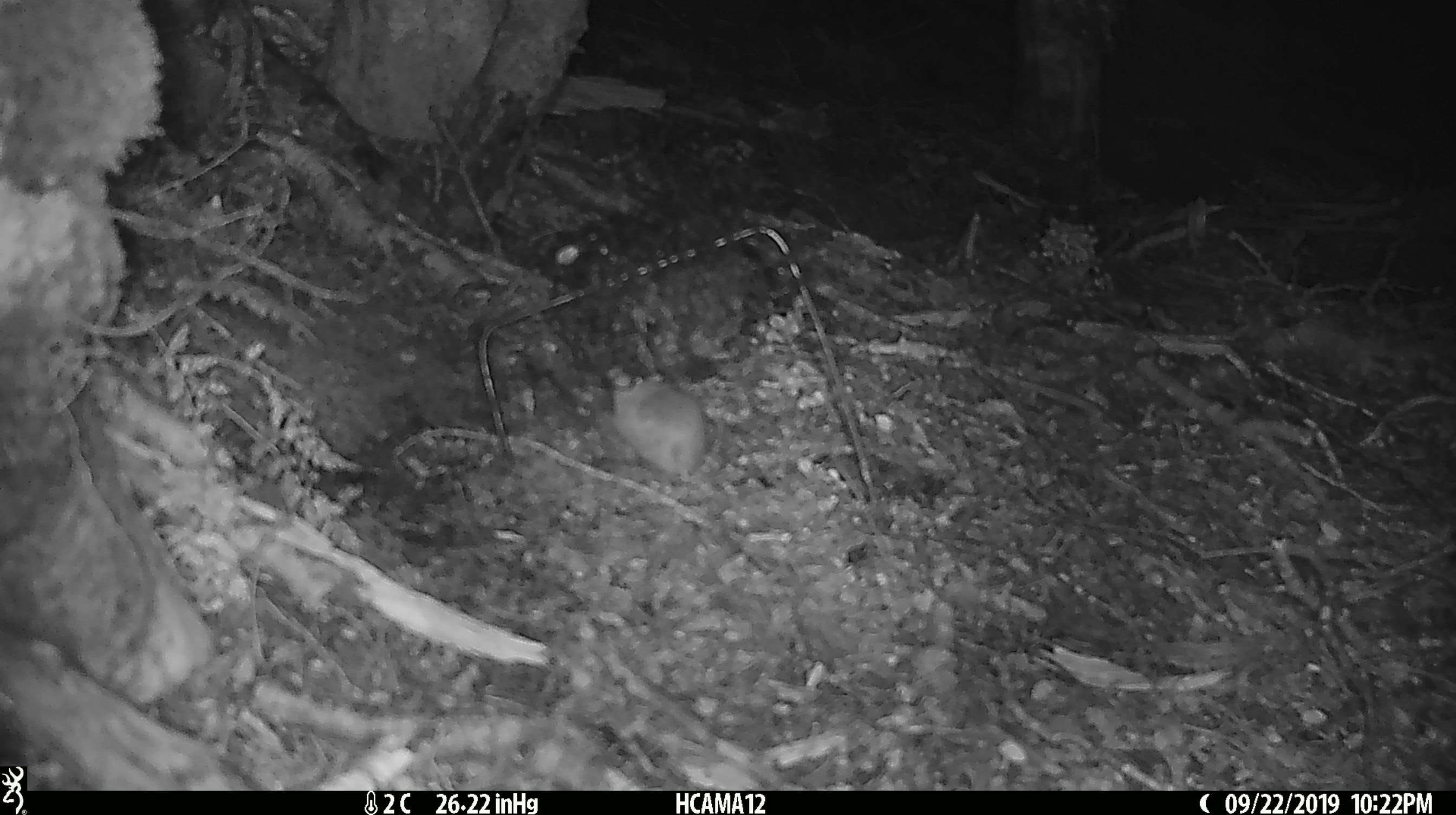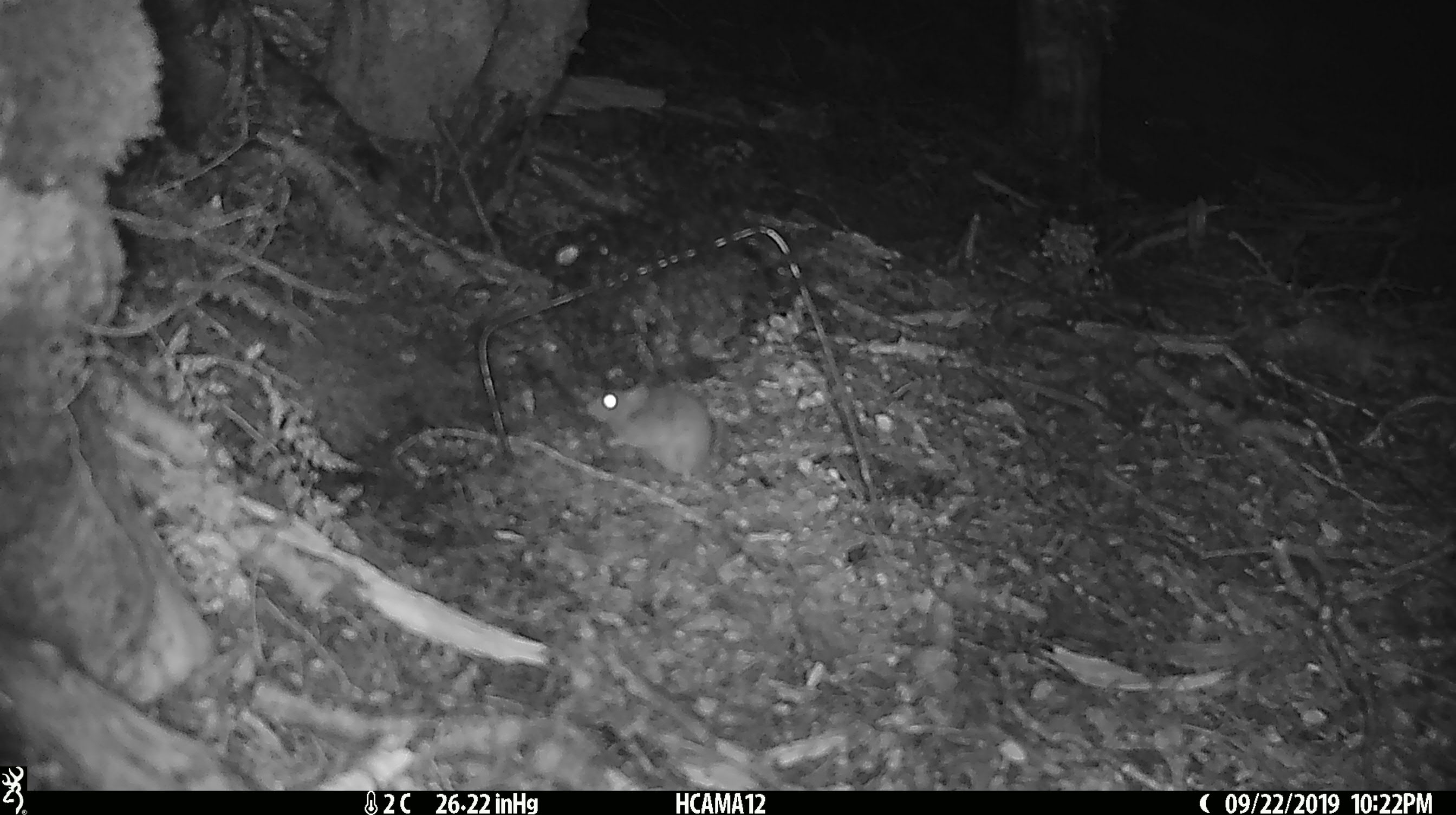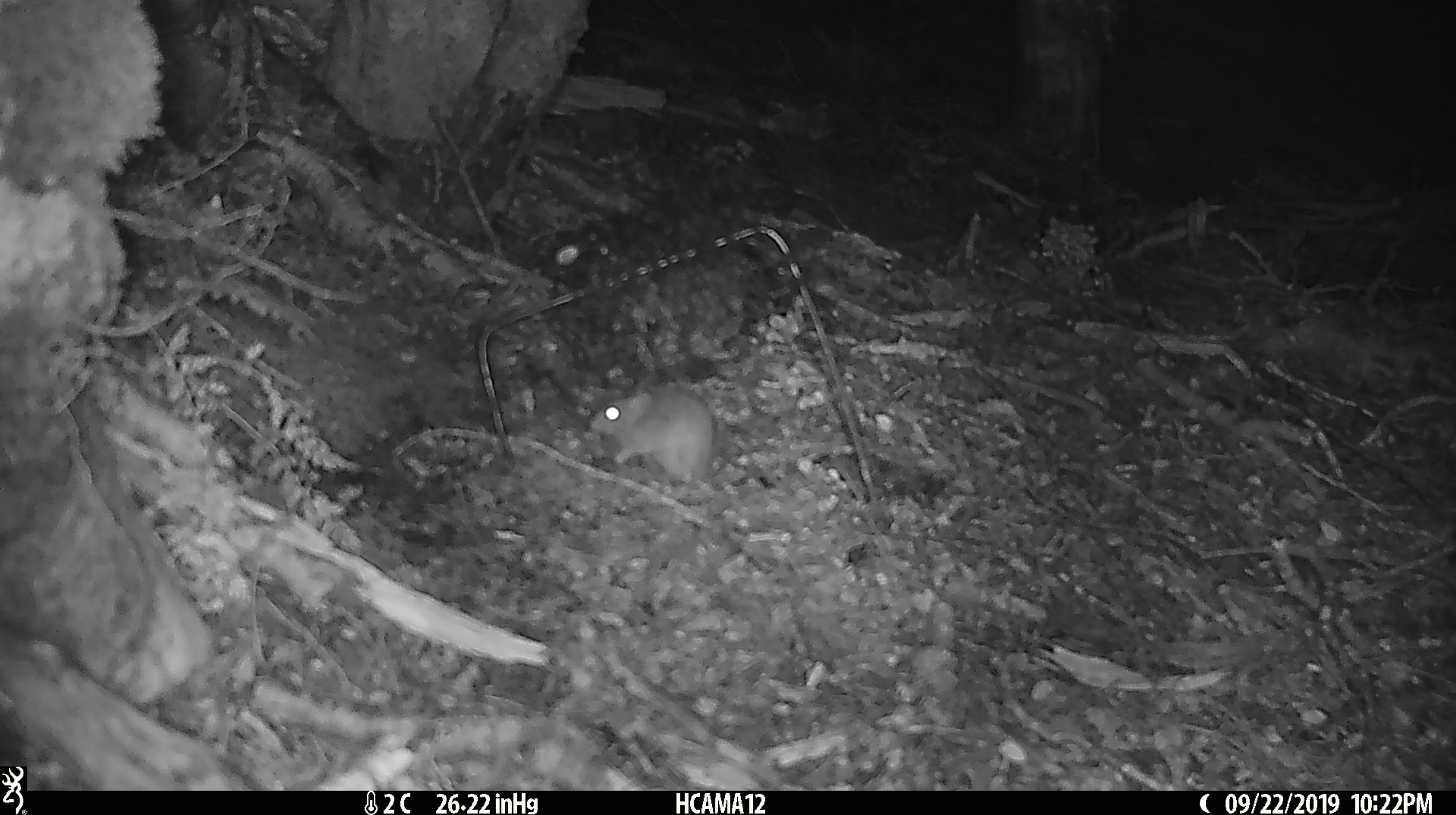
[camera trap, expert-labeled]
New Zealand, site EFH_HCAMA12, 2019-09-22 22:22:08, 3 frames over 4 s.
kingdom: Animalia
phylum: Chordata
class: Mammalia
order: Rodentia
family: Muridae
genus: Mus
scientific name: Mus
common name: mouse